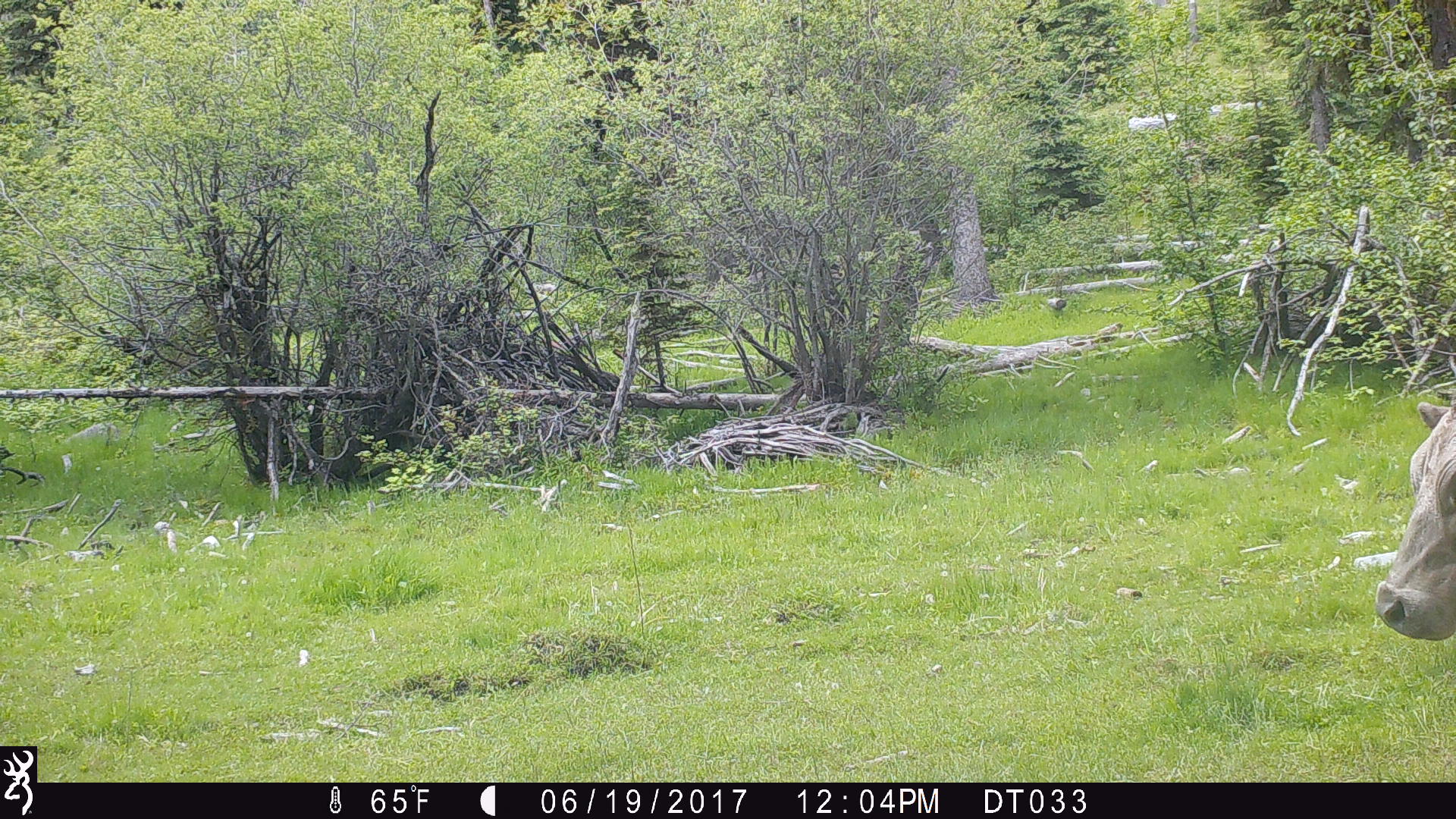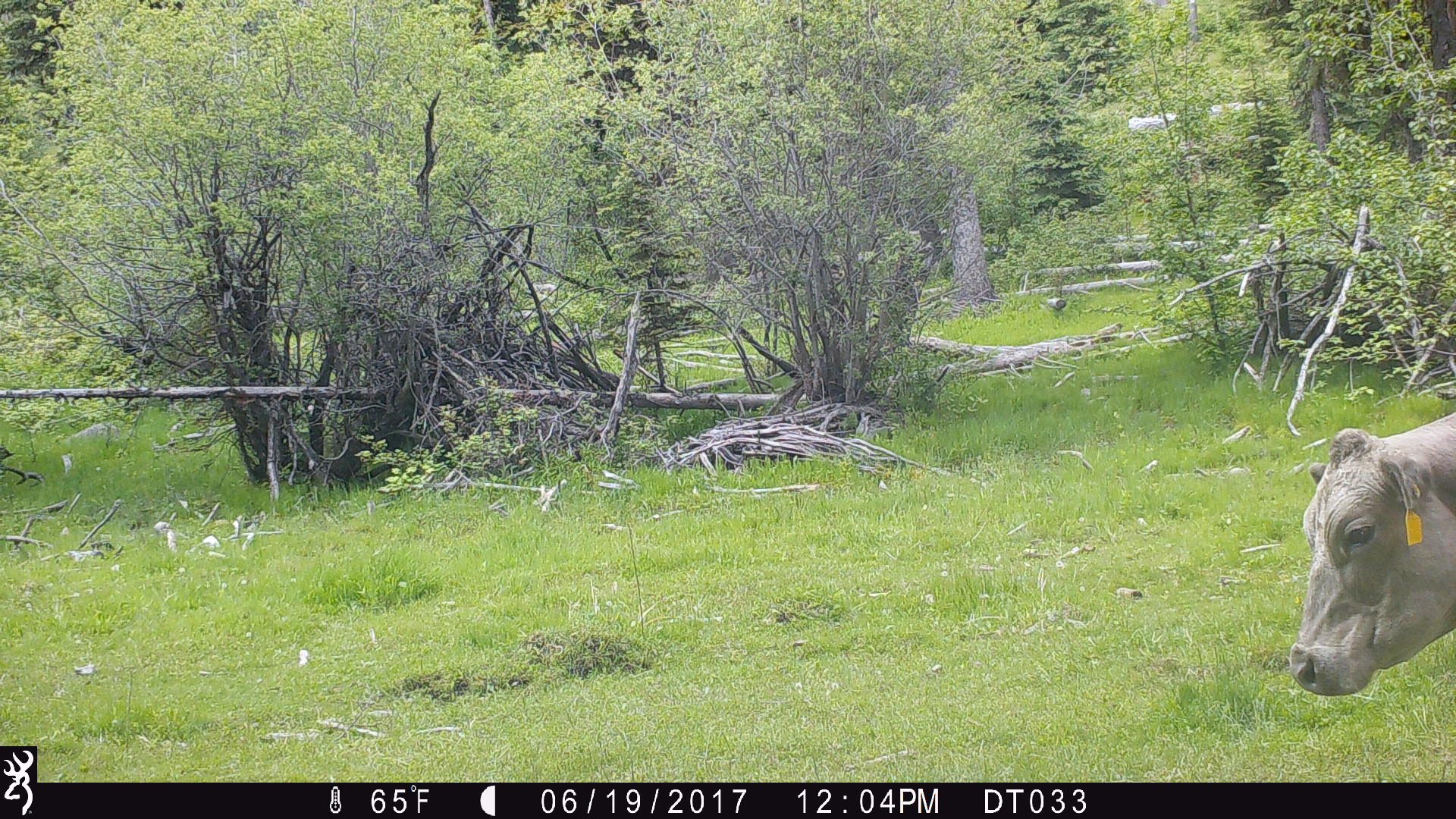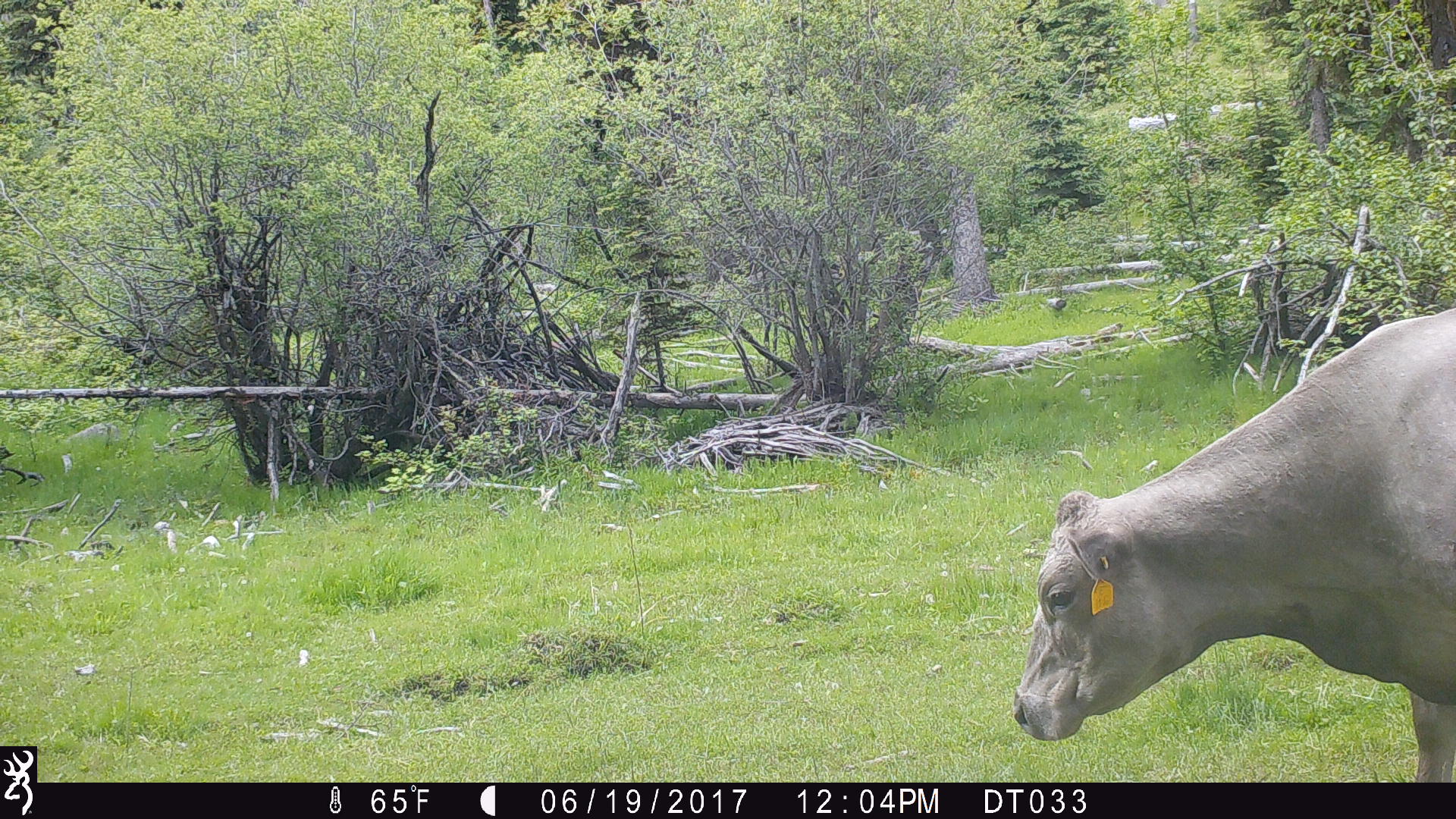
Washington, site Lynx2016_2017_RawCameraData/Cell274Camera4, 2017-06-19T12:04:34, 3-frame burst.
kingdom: Animalia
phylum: Chordata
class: Mammalia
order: Artiodactyla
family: Bovidae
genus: Bos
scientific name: Bos taurus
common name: domestic cattle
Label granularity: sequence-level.